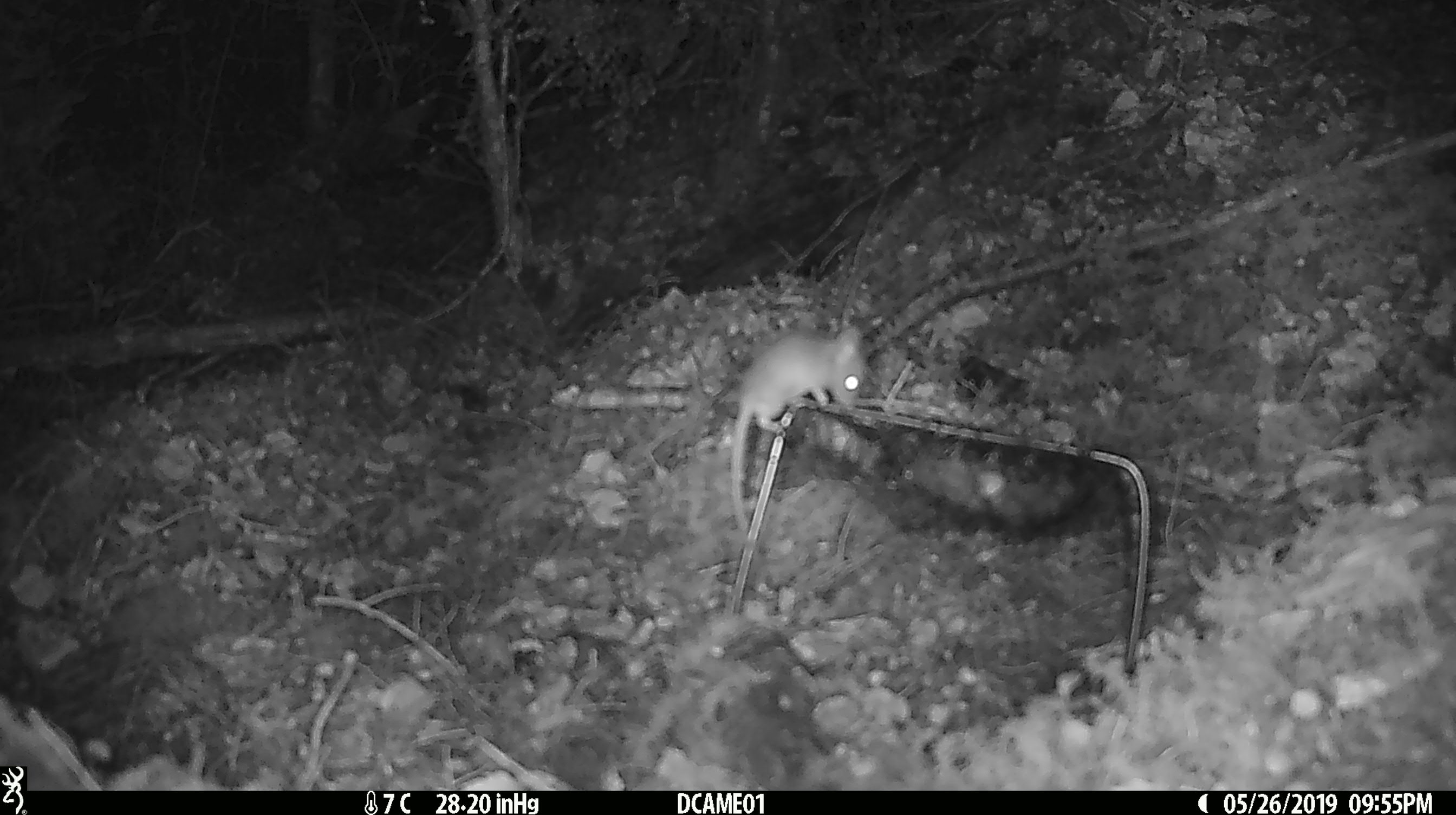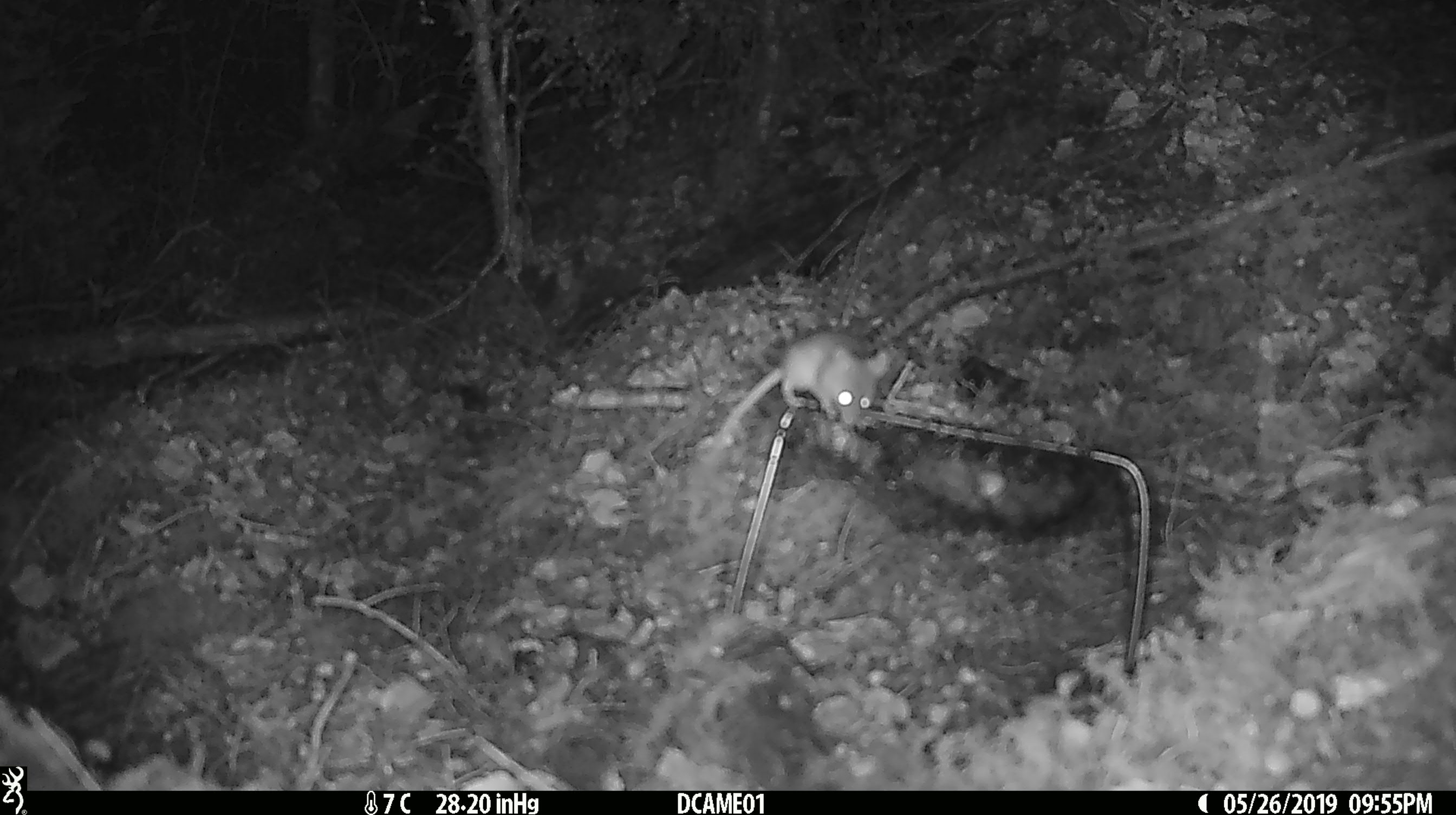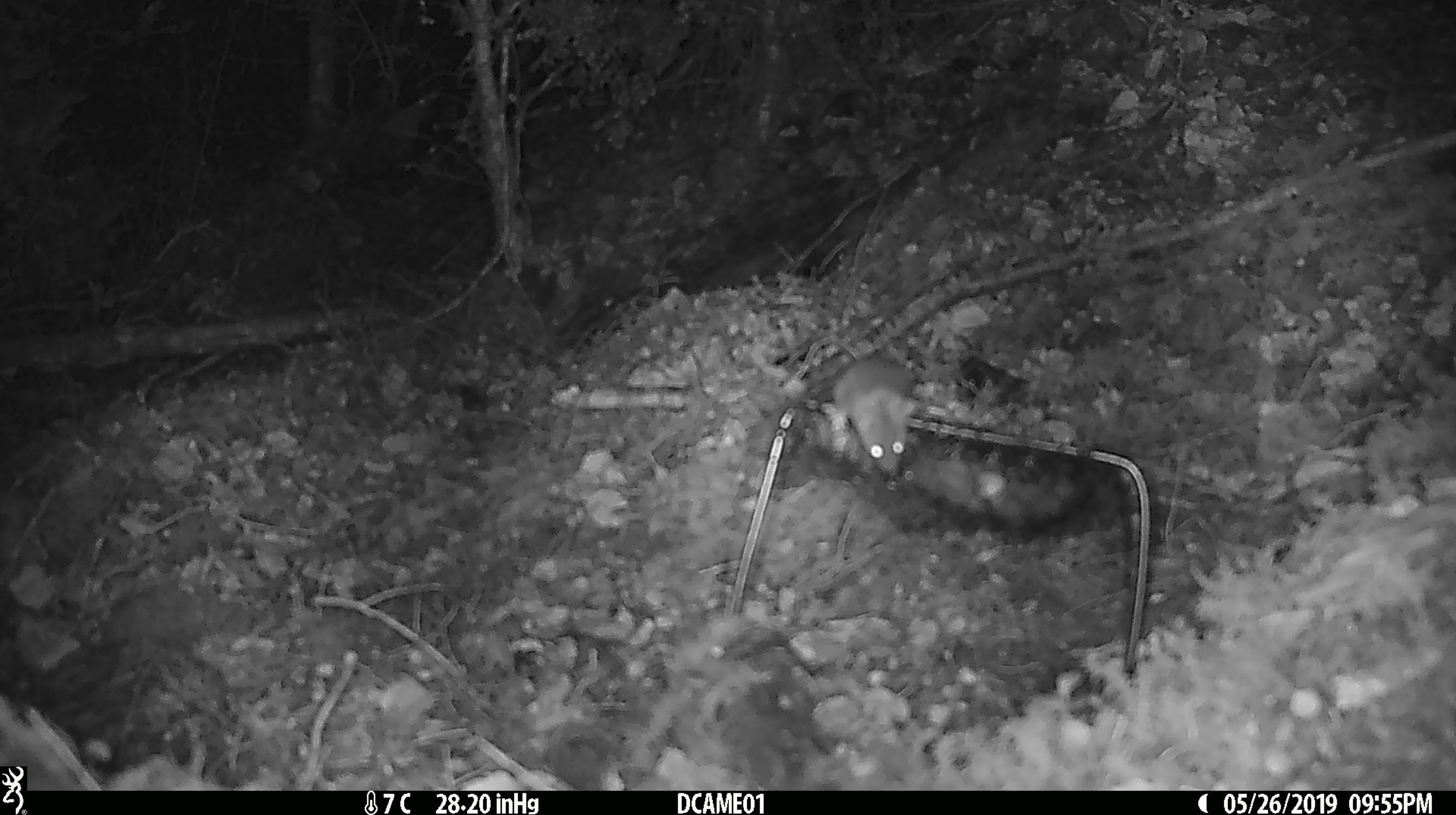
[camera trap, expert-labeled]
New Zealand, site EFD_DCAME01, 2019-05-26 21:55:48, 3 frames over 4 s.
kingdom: Animalia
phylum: Chordata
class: Mammalia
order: Rodentia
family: Muridae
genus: Mus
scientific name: Mus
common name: mouse